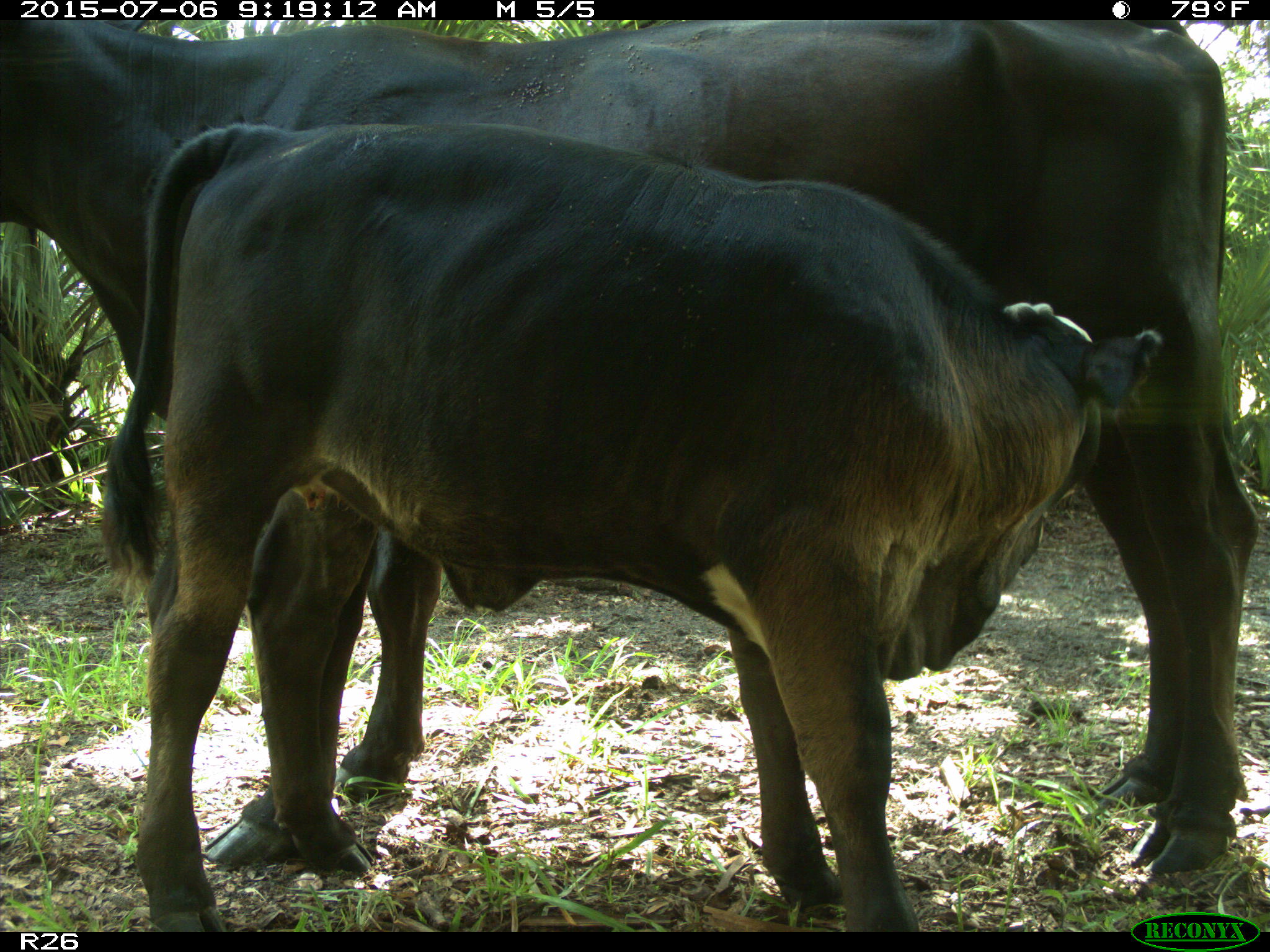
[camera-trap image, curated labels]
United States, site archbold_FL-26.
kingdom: Animalia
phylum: Chordata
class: Mammalia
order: Artiodactyla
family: Bovidae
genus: Bos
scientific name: Bos taurus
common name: domestic cow